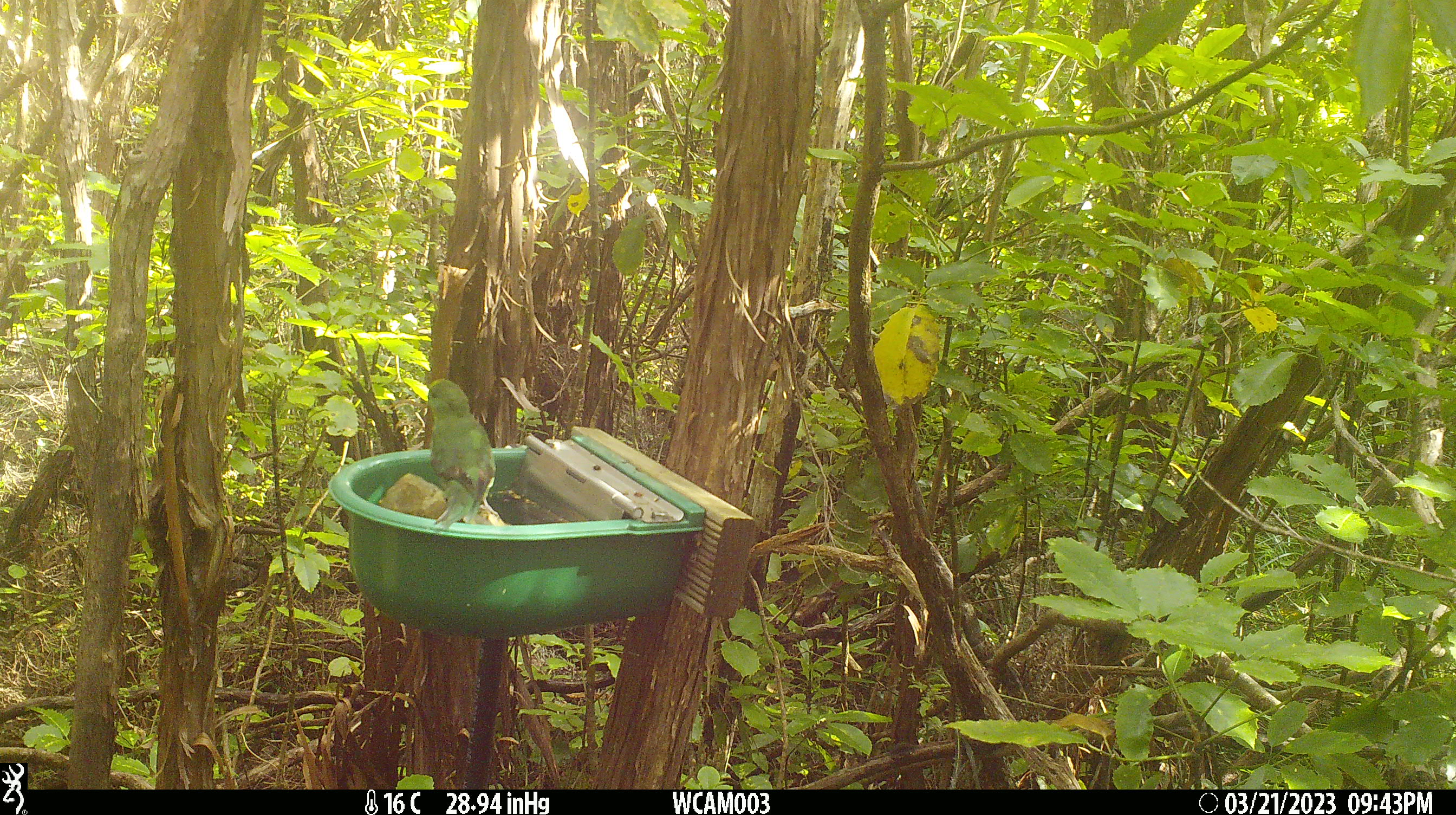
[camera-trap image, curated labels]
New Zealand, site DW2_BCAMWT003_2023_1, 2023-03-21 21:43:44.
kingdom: Animalia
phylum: Chordata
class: Aves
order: Psittaciformes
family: Psittaculidae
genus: Cyanoramphus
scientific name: Cyanoramphus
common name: parakeet